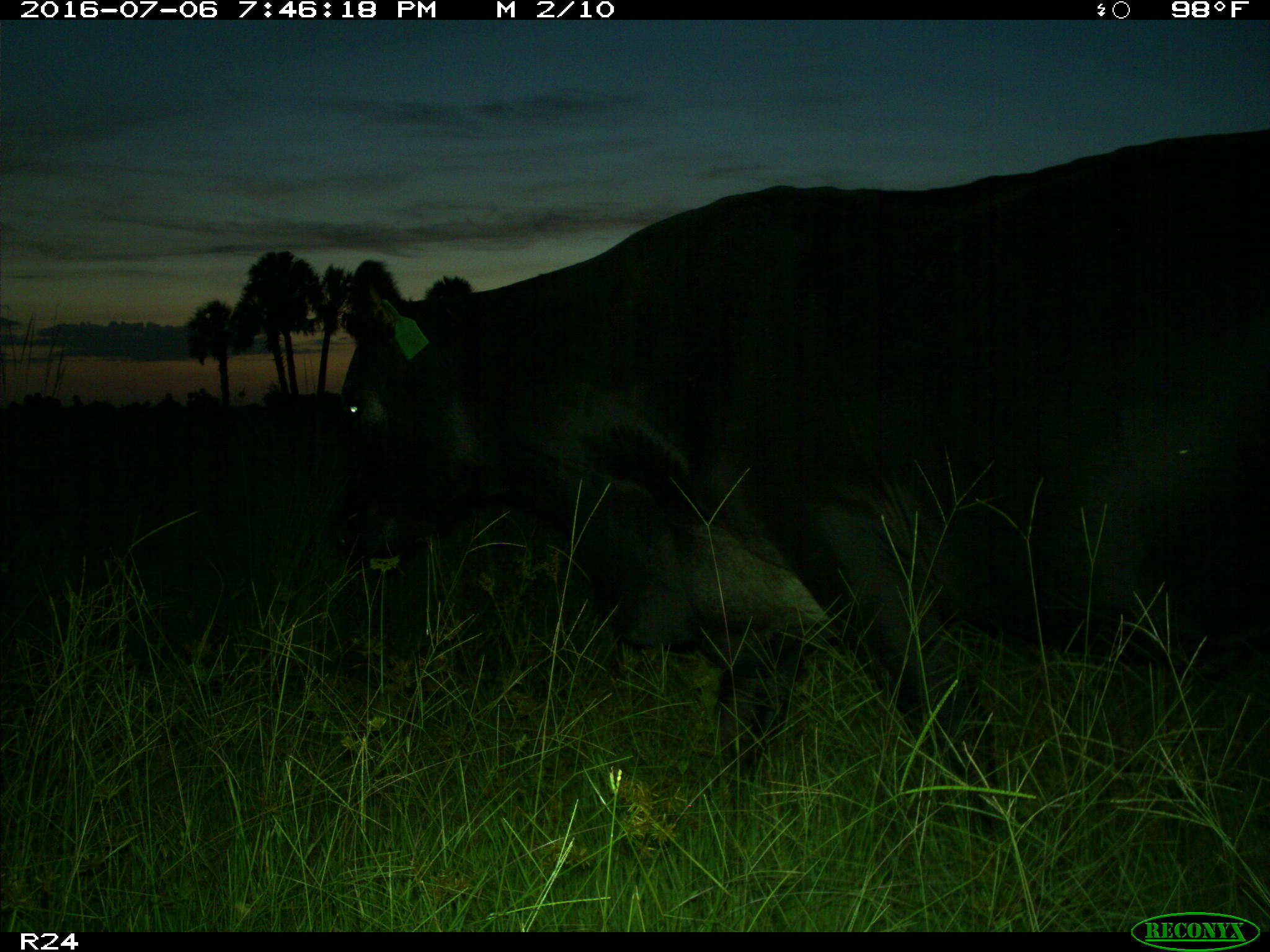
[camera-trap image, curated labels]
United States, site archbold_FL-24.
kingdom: Animalia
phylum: Chordata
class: Mammalia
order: Artiodactyla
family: Bovidae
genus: Bos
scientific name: Bos taurus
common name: domestic cow